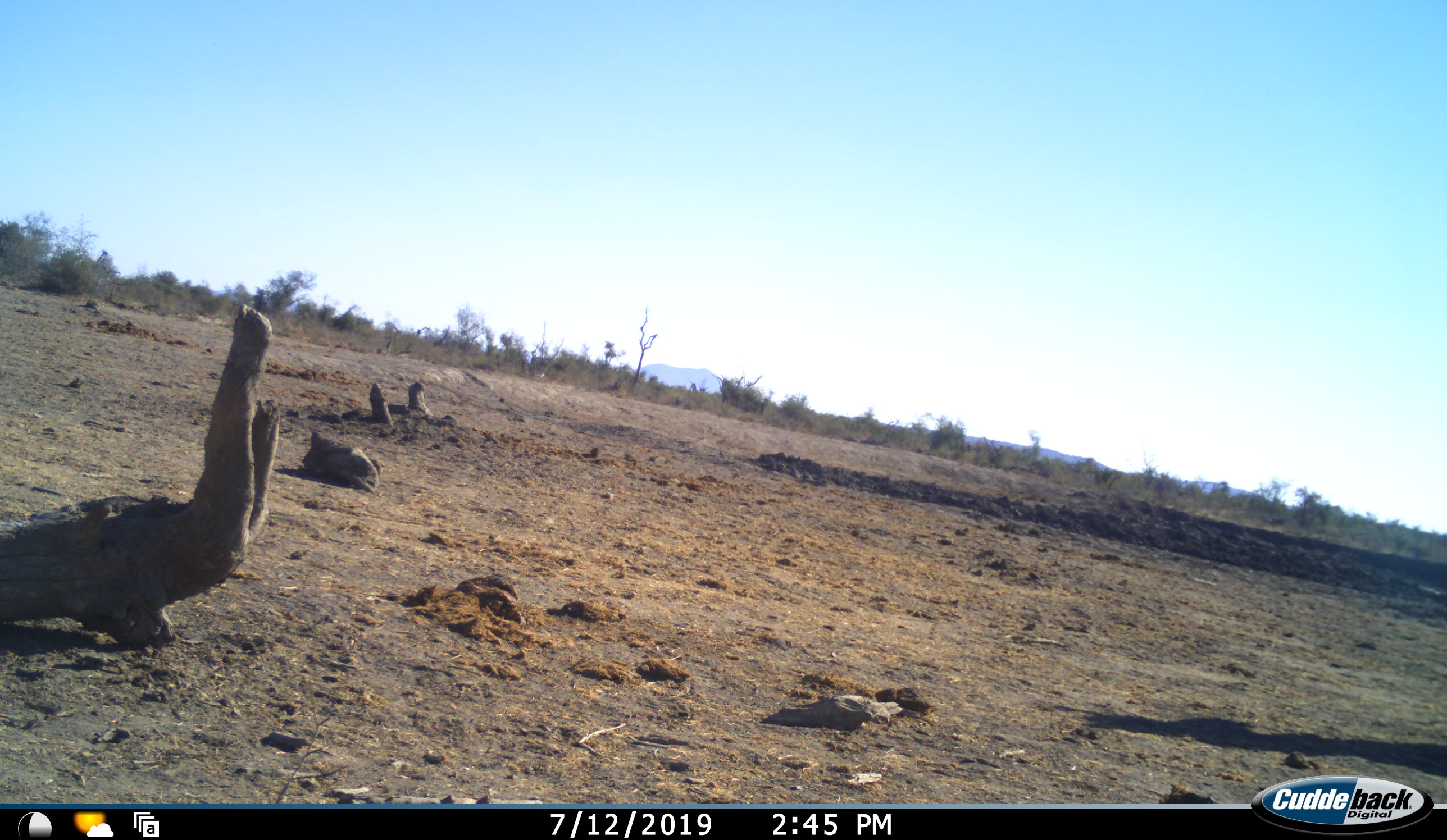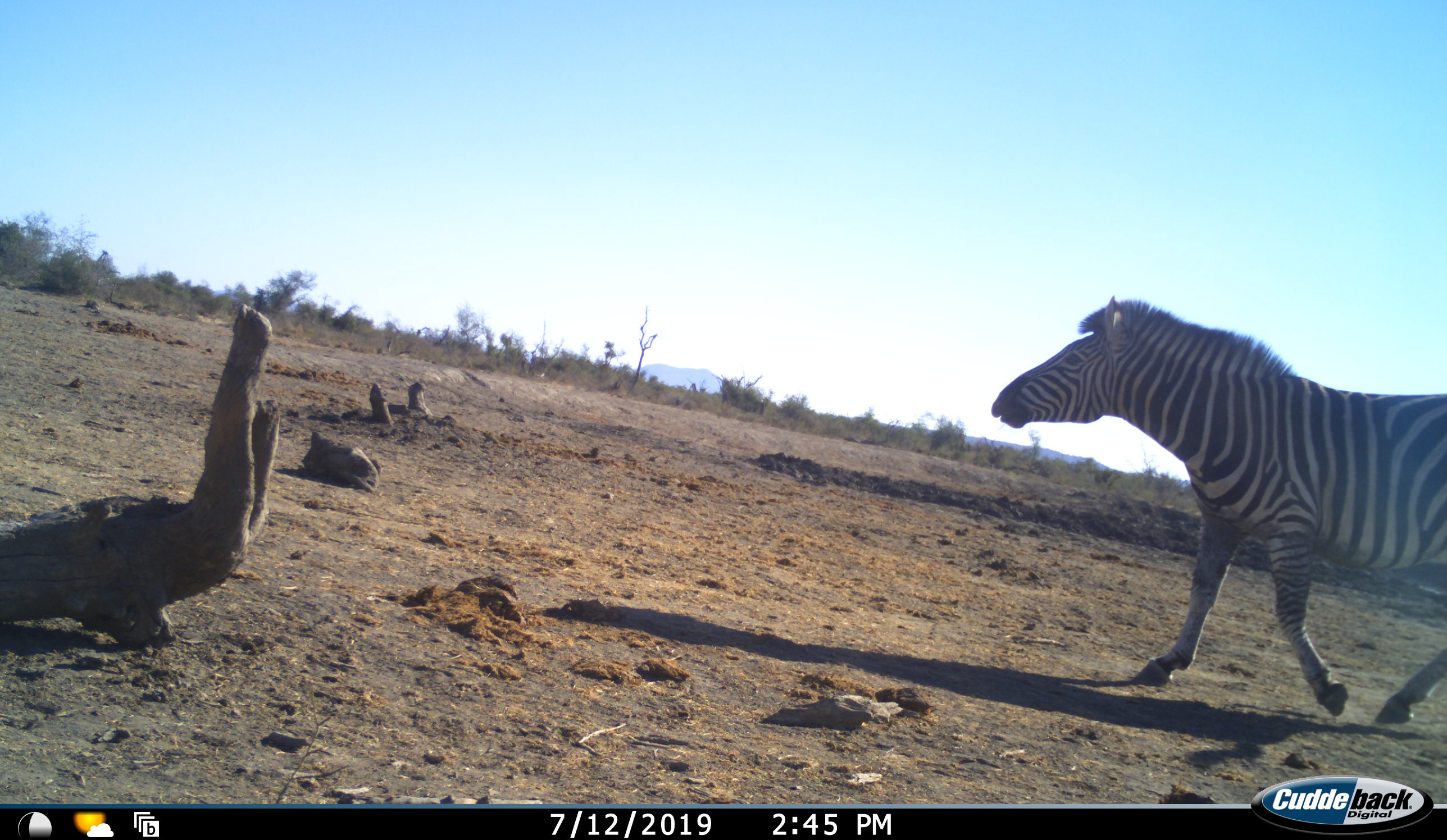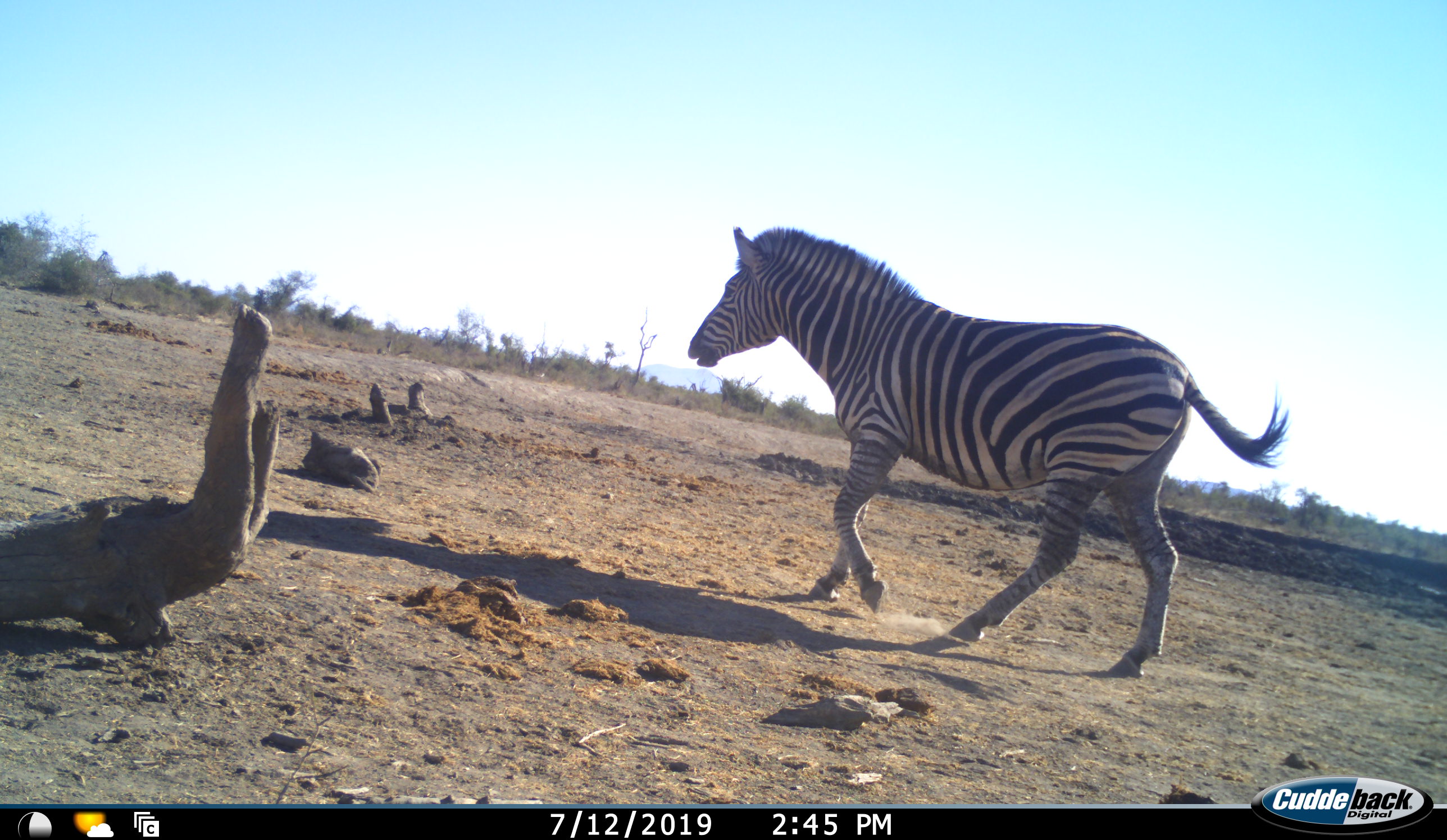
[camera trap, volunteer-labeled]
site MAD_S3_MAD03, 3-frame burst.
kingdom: Animalia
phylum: Chordata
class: Mammalia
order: Perissodactyla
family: Equidae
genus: Equus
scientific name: Equus quagga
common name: plains zebra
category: zebraplains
Zebraplains (plains zebra) (Equus quagga), count 1. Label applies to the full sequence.